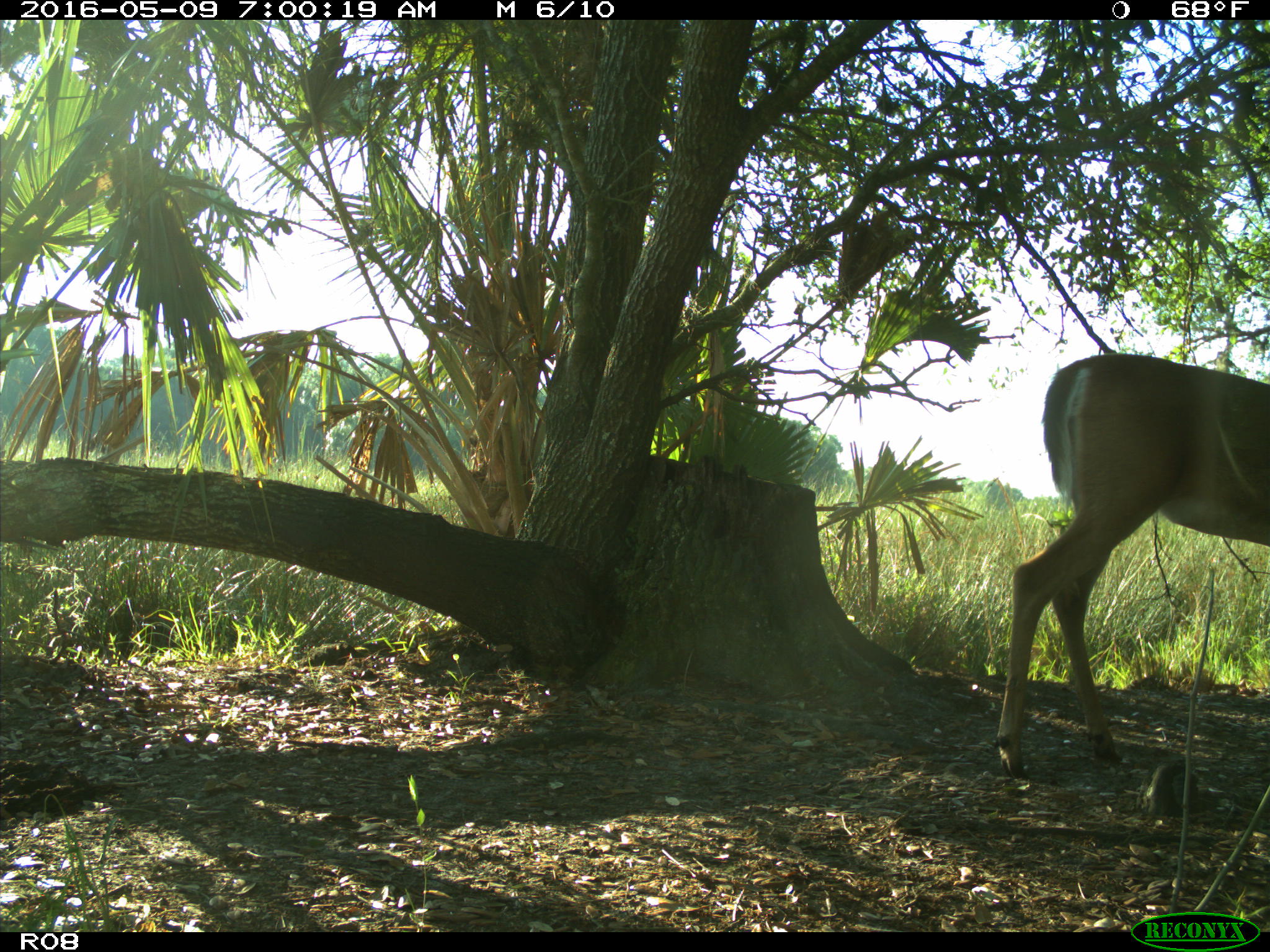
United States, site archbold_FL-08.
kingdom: Animalia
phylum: Chordata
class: Mammalia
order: Artiodactyla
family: Cervidae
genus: Odocoileus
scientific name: Odocoileus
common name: deer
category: unidentified deer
Unidentified deer (deer) (Odocoileus).